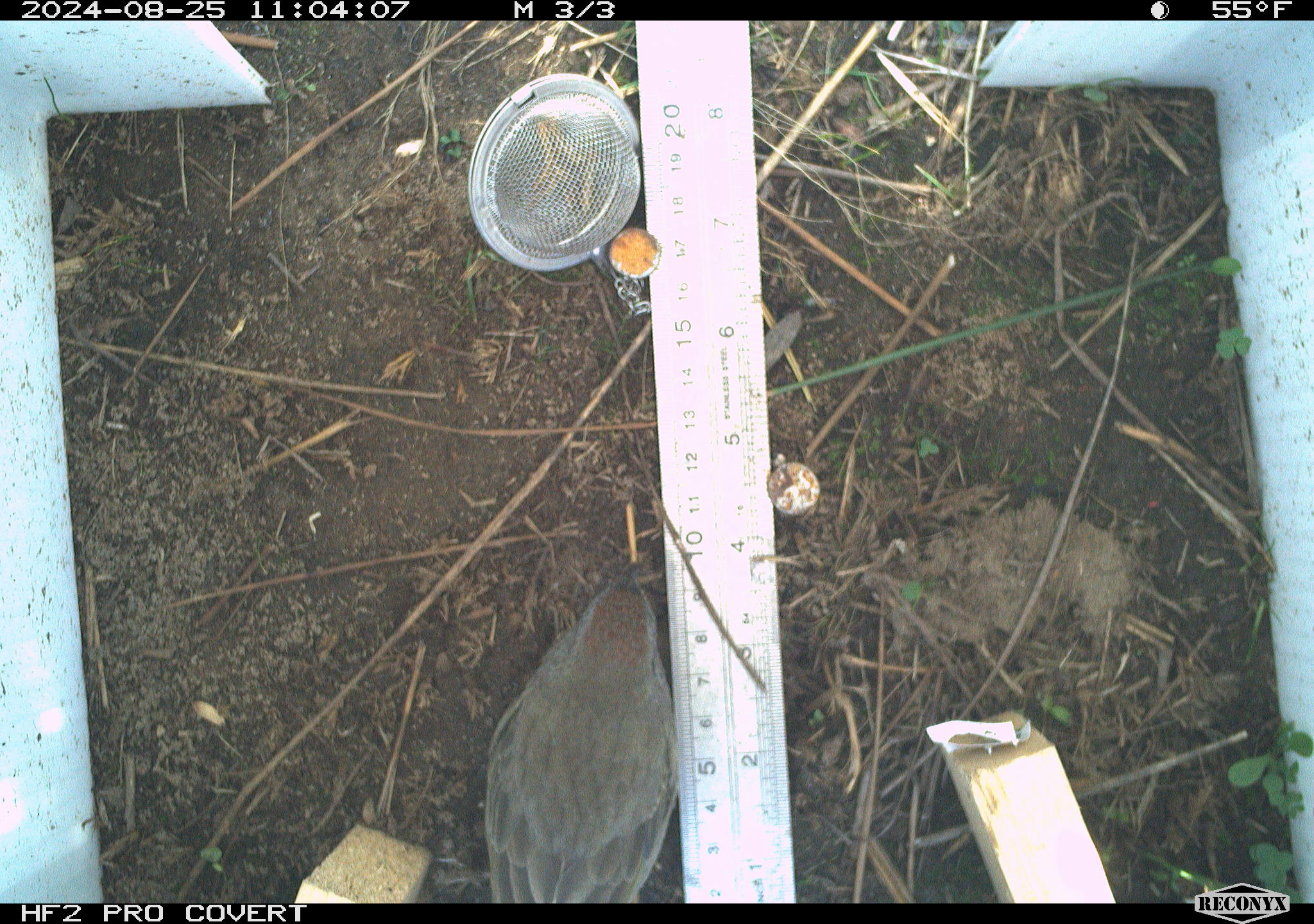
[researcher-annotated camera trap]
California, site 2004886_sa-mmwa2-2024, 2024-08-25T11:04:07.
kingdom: Animalia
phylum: Chordata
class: Aves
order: Passeriformes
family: Passerellidae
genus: Pipilo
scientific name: Pipilo chlorurus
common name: green-tailed towhee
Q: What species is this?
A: Green-tailed towhee (Pipilo chlorurus).